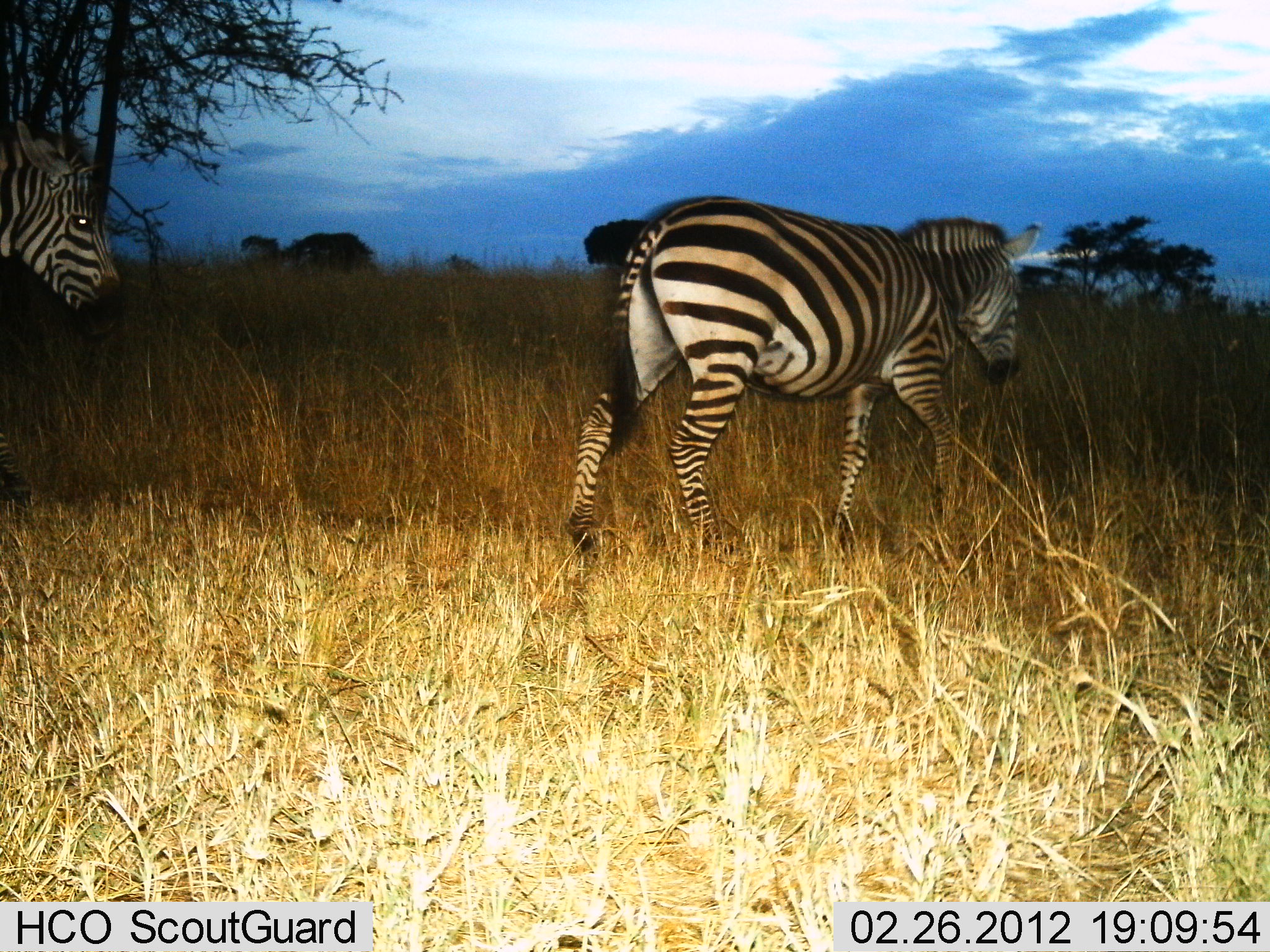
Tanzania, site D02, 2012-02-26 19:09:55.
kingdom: Animalia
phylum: Chordata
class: Mammalia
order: Perissodactyla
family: Equidae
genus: Equus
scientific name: Equus quagga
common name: plains zebra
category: zebra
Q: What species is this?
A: Zebra (plains zebra) (Equus quagga).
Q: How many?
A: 2.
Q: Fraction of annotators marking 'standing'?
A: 6%.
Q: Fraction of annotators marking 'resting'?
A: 0%.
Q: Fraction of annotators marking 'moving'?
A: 100%.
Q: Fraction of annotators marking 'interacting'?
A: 0%.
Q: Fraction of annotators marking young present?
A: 0%.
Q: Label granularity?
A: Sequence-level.